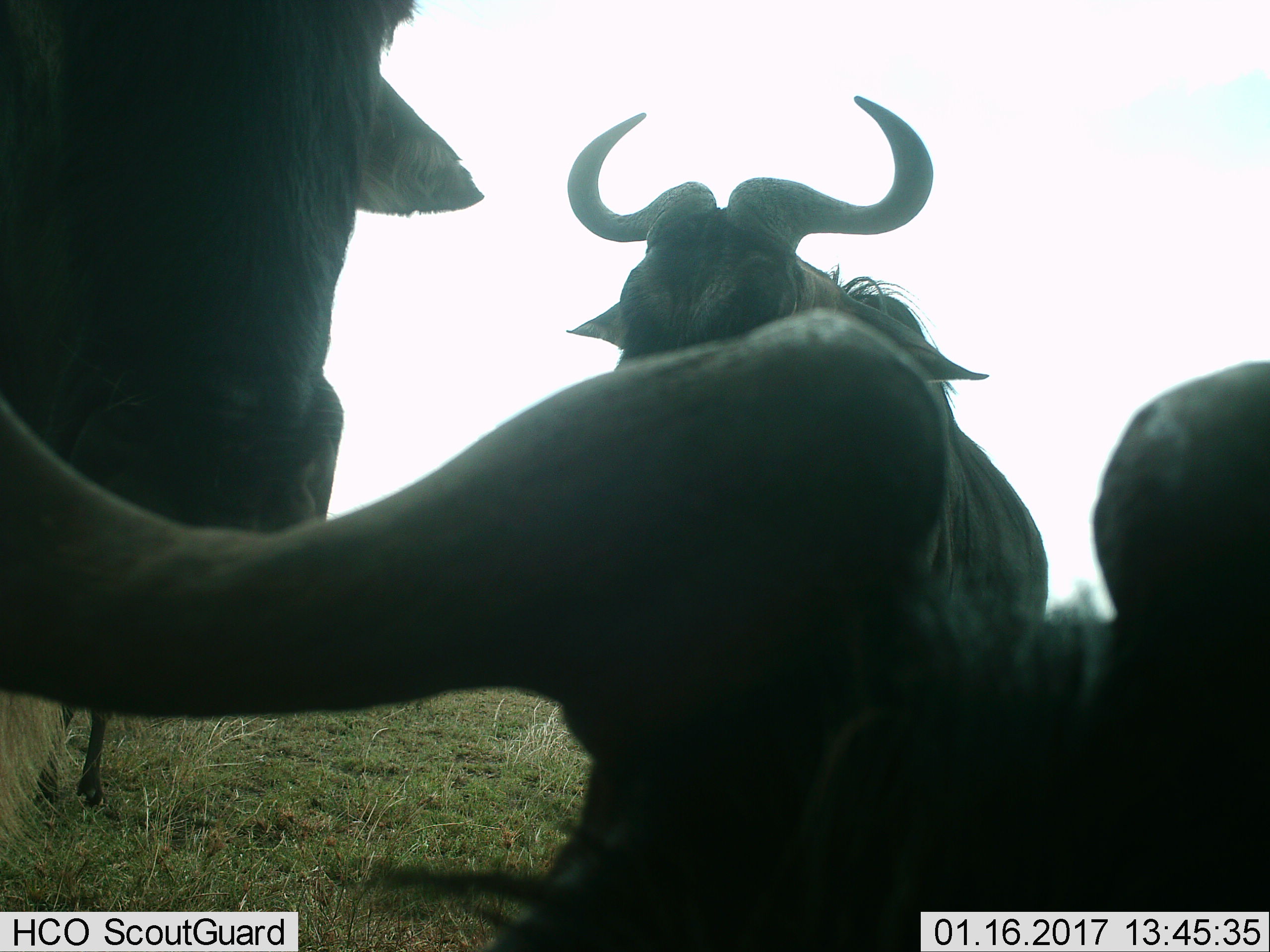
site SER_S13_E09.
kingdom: Animalia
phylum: Chordata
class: Mammalia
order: Artiodactyla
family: Bovidae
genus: Connochaetes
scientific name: Connochaetes taurinus taurinus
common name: blue wildebeest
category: wildebeestblue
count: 4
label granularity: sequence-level